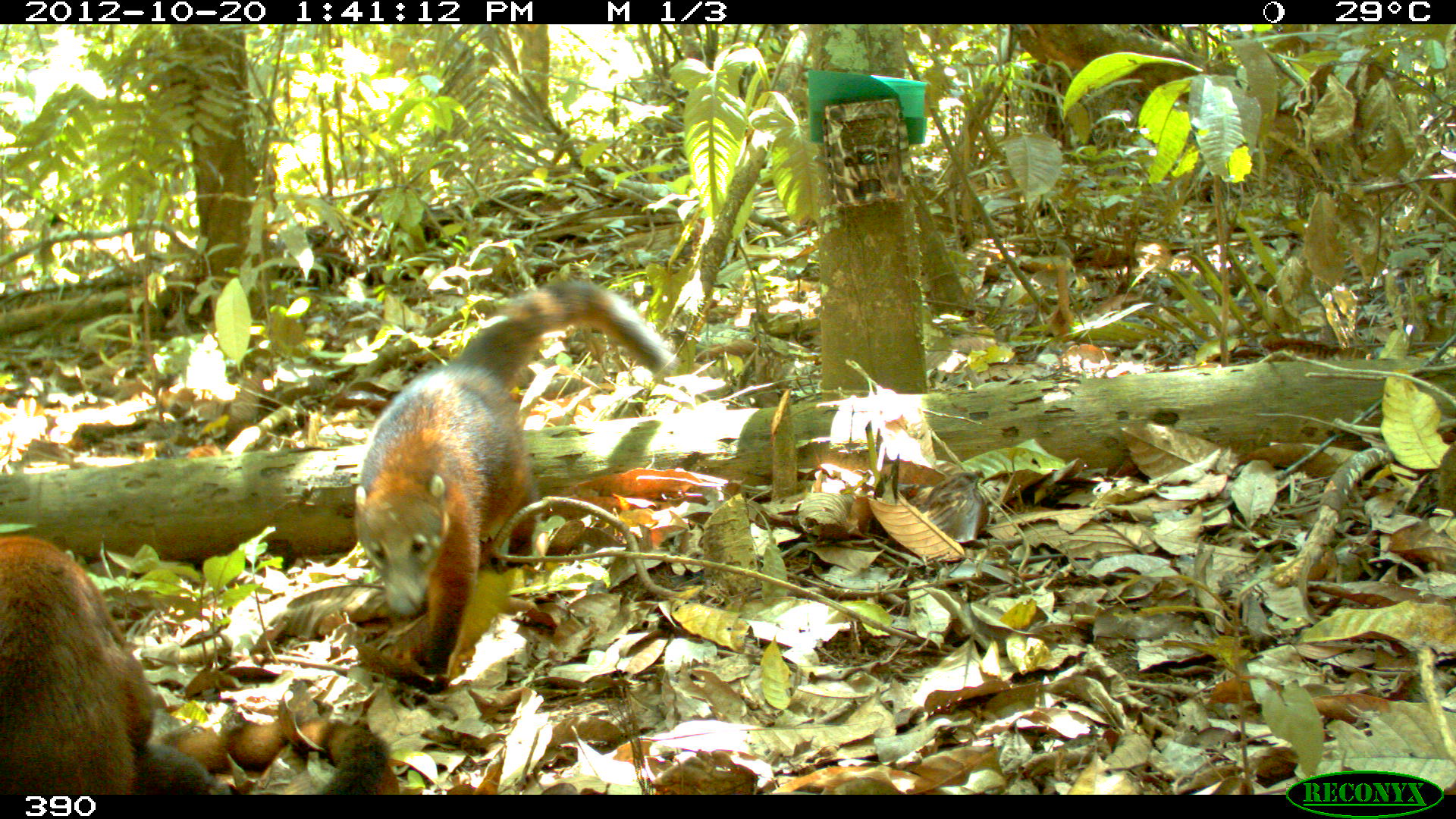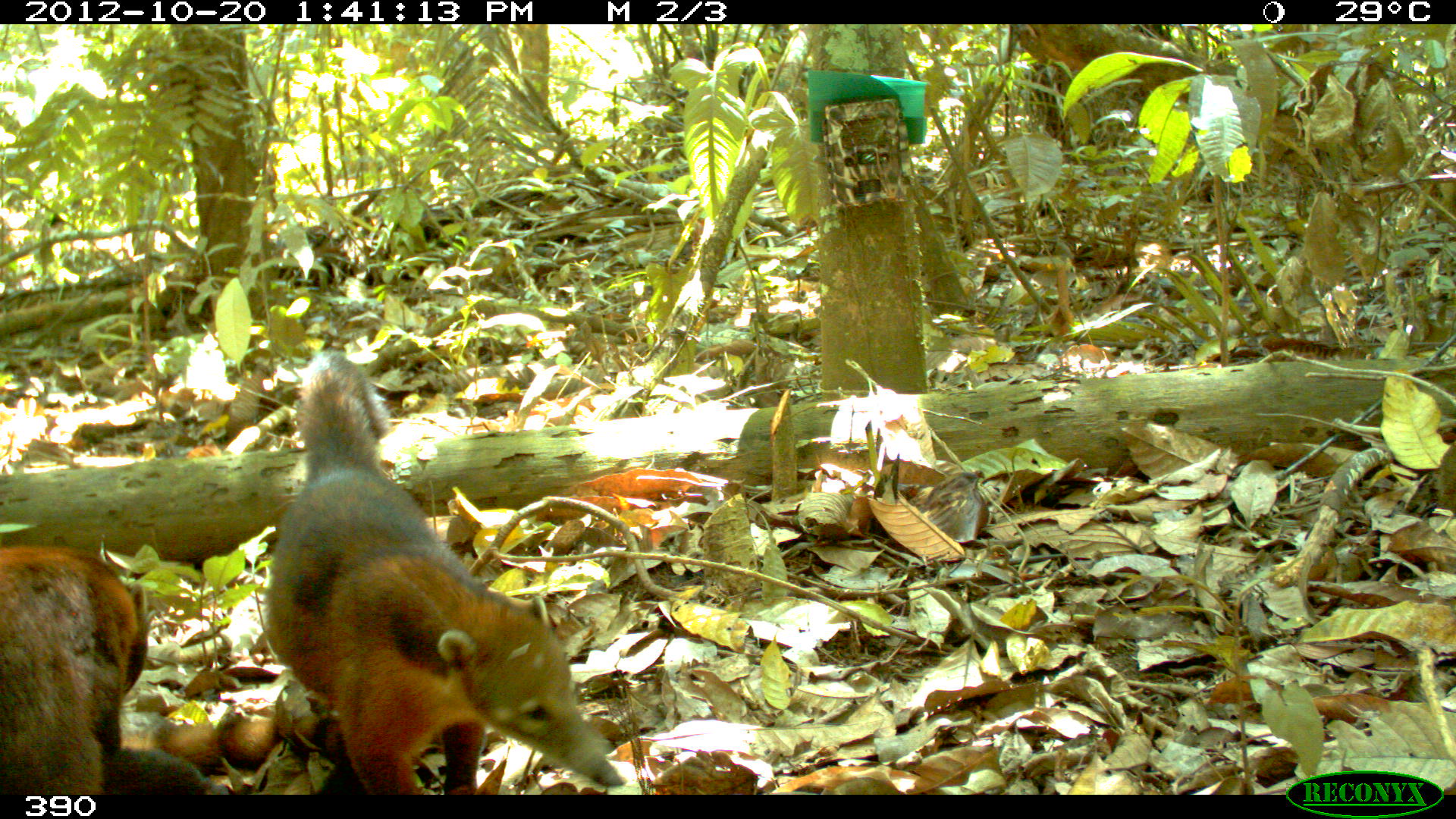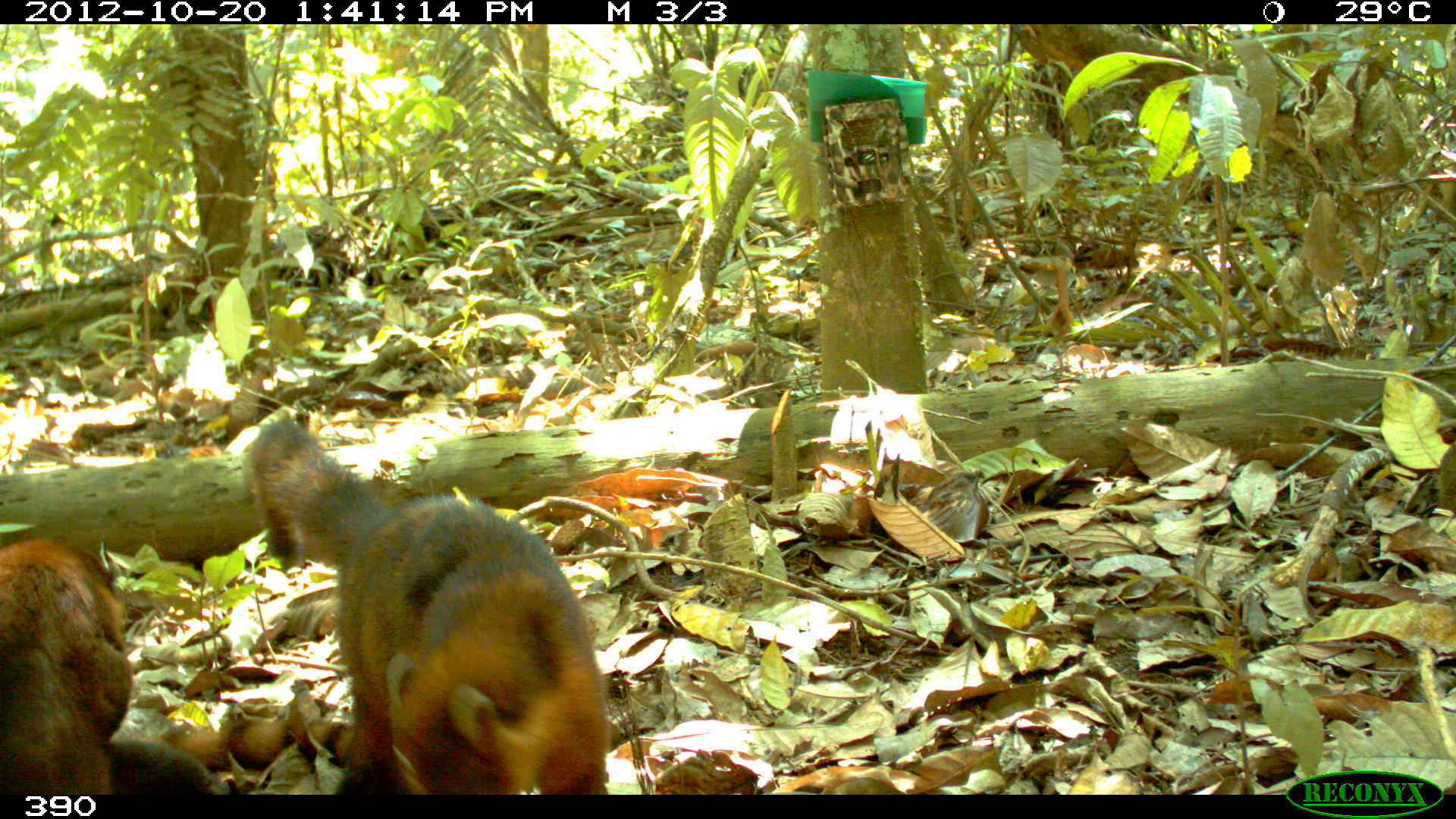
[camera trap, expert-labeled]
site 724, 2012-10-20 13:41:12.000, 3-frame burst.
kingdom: Animalia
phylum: Chordata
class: Mammalia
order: Carnivora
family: Procyonidae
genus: Nasua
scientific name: Nasua nasua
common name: south american coati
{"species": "Nasua nasua (south american coati)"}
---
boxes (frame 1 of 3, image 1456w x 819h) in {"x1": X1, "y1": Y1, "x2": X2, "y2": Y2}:
nasua nasua: {"x1": 349, "y1": 277, "x2": 678, "y2": 691}; {"x1": 2, "y1": 532, "x2": 394, "y2": 795}